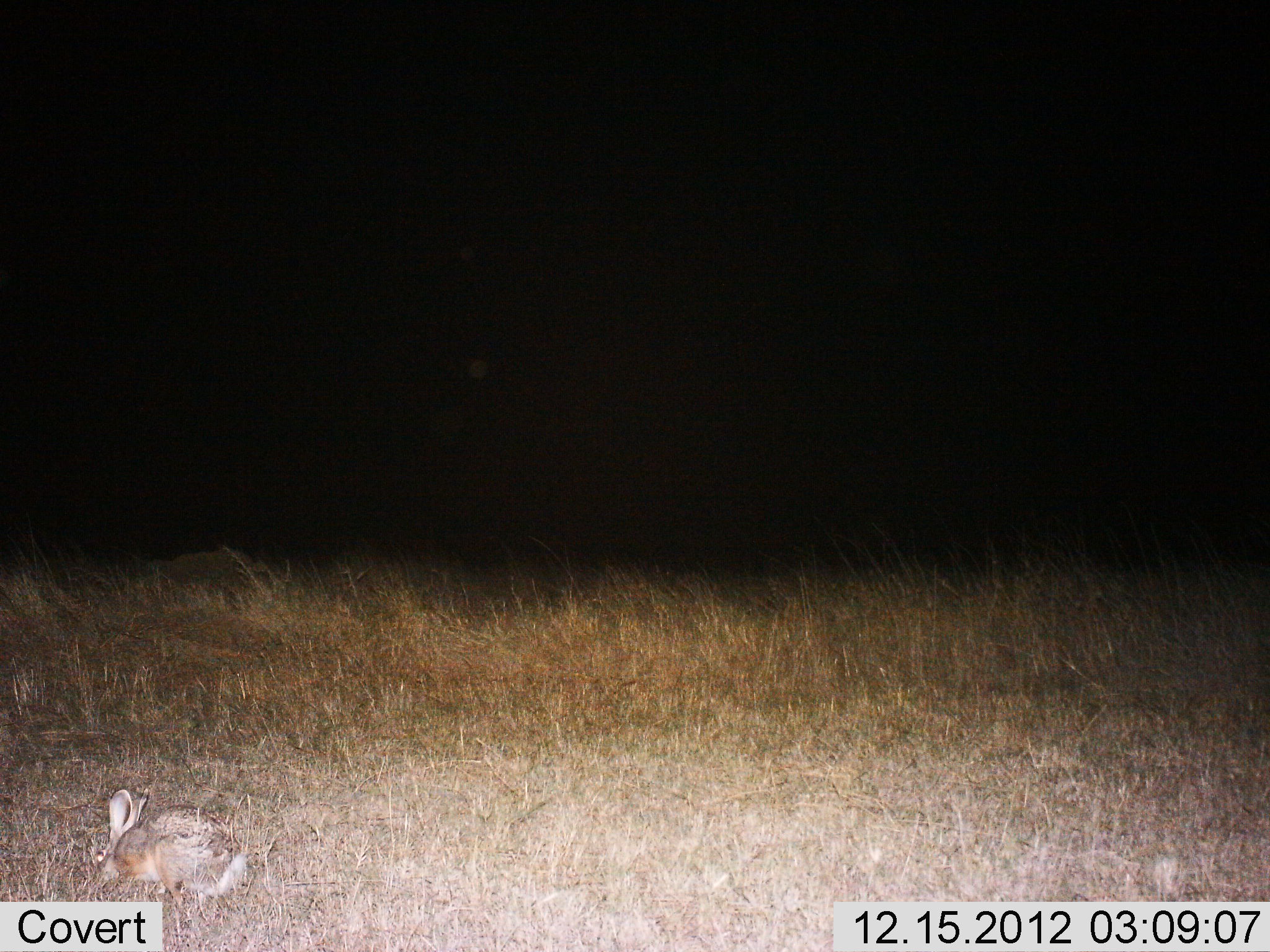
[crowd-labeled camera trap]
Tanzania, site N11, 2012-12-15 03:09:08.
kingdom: Animalia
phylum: Chordata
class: Mammalia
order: Lagomorpha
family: Leporidae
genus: Lepus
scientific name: Lepus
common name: hare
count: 1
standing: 24%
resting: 0%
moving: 0%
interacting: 0%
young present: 0%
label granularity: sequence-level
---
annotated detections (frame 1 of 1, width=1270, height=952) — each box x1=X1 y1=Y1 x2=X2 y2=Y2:
animal: x1=94 y1=789 x2=249 y2=906